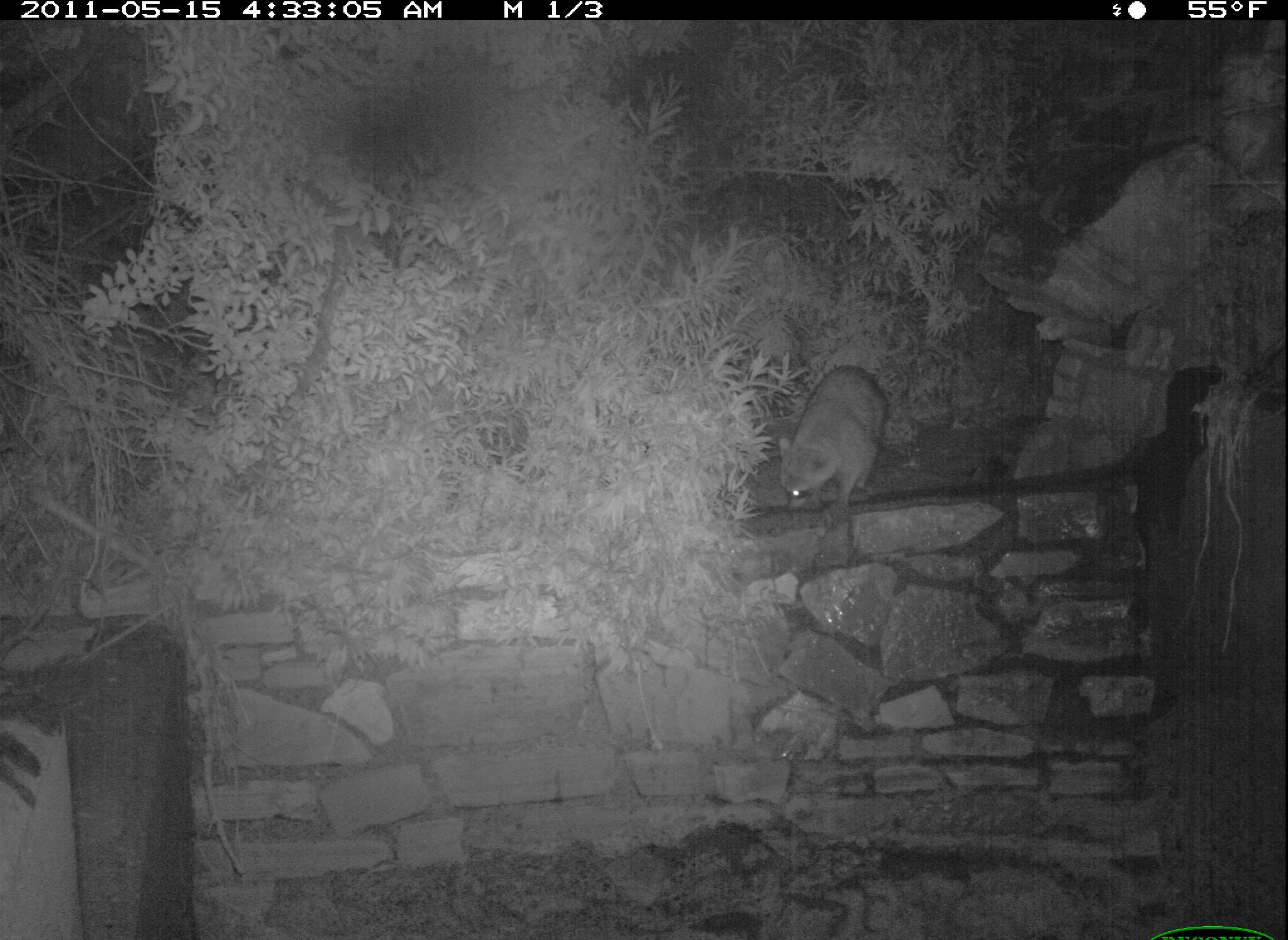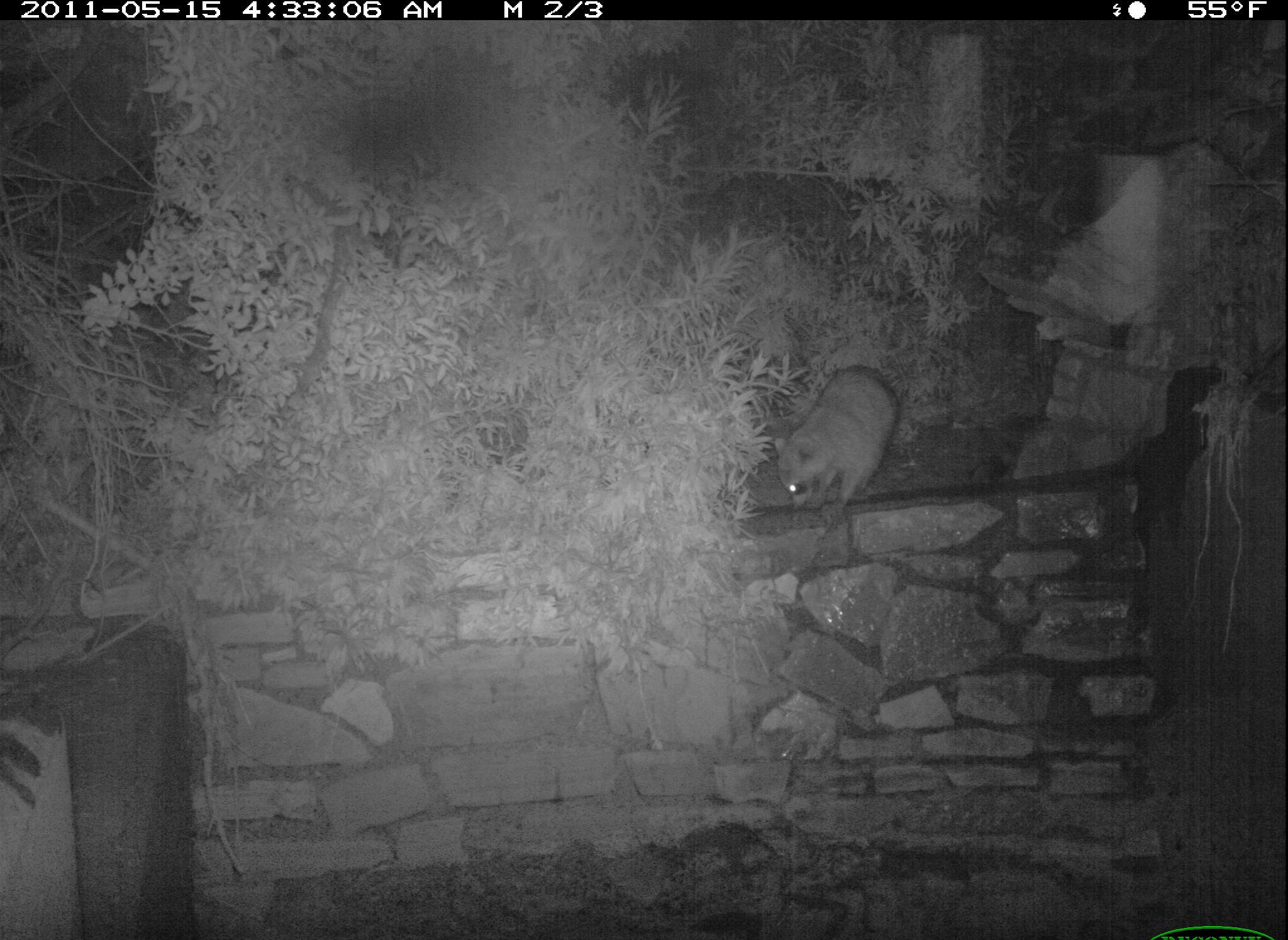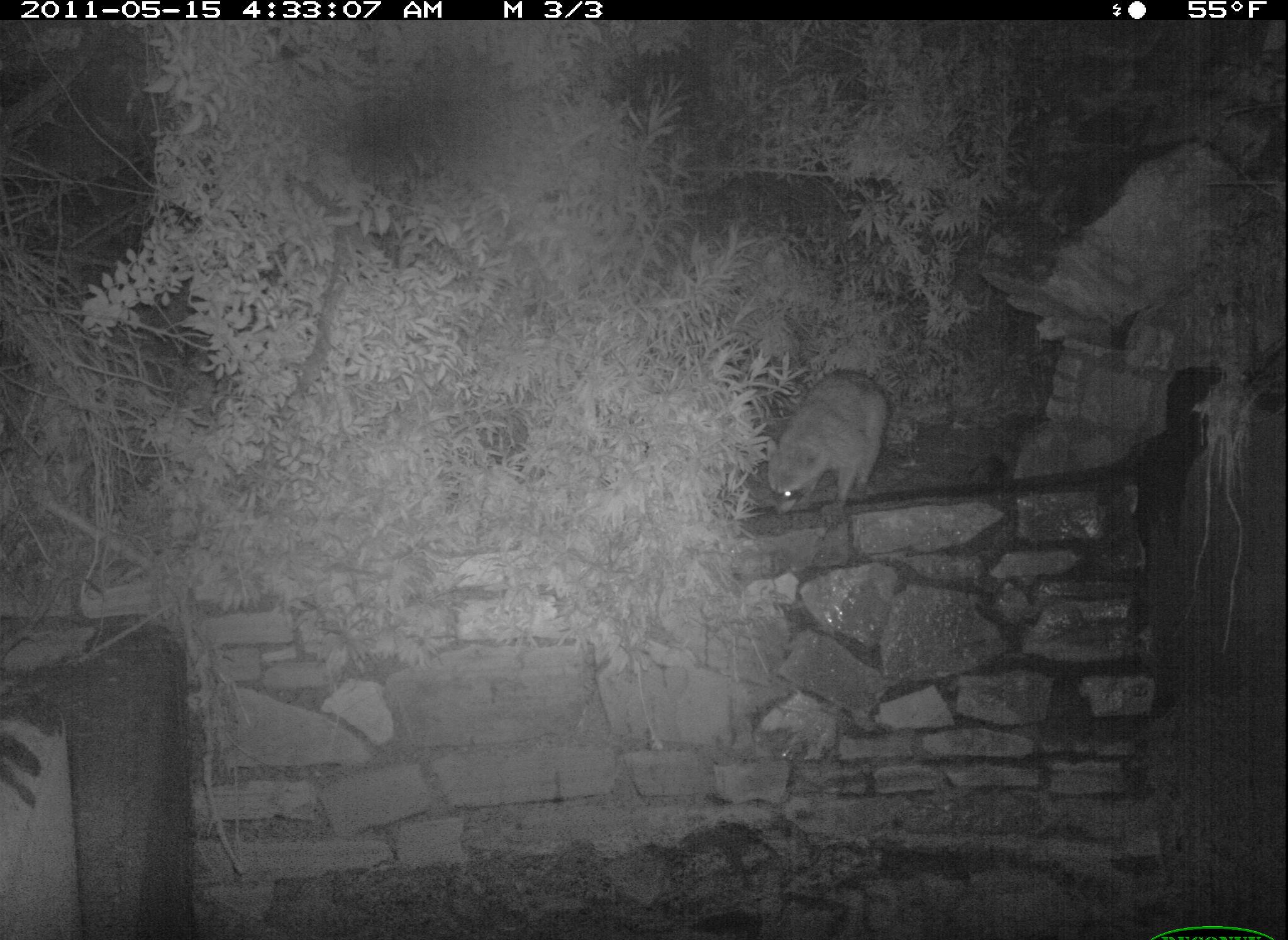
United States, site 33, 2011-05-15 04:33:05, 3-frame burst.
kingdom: Animalia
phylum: Chordata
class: Mammalia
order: Carnivora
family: Procyonidae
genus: Procyon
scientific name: Procyon lotor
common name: raccoon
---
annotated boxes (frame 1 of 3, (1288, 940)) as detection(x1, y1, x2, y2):
raccoon: detection(778, 340, 895, 528)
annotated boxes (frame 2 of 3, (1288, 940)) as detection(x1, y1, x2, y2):
raccoon: detection(765, 358, 908, 538)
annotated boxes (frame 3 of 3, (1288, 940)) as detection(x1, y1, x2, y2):
raccoon: detection(762, 366, 898, 522)